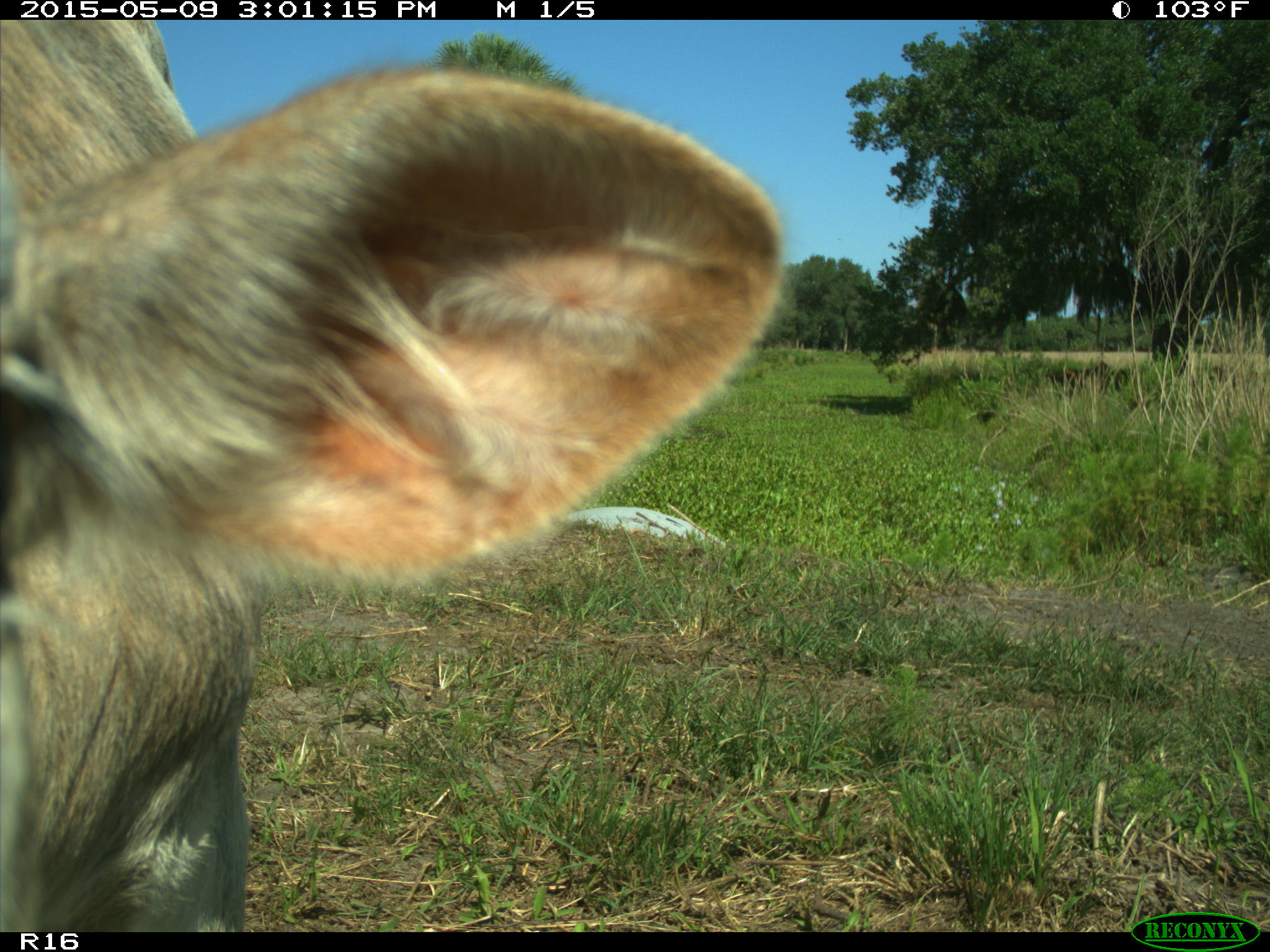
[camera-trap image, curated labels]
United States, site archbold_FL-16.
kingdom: Animalia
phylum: Chordata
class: Mammalia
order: Artiodactyla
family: Bovidae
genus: Bos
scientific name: Bos taurus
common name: domestic cow